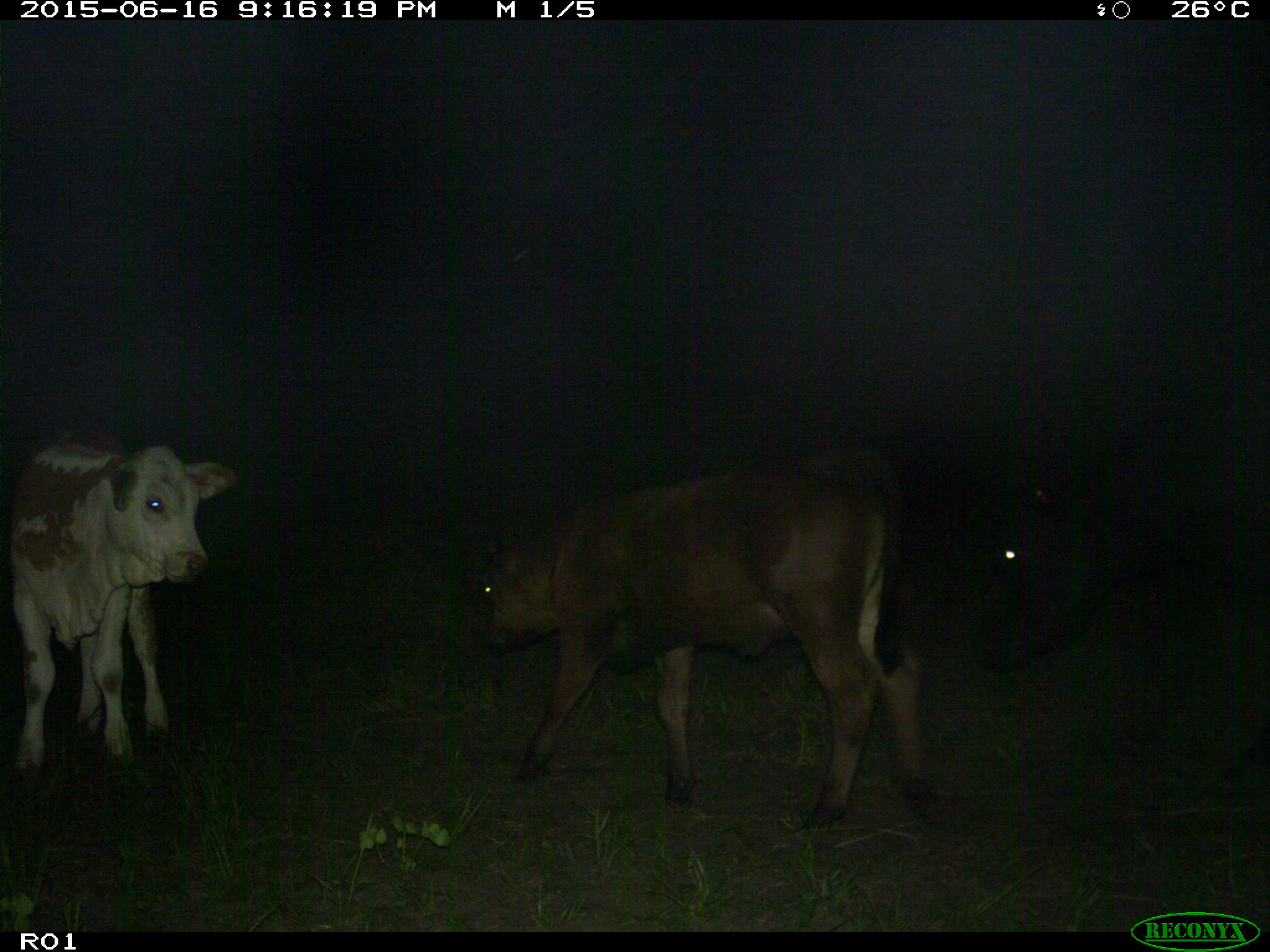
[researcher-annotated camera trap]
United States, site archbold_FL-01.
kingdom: Animalia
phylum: Chordata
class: Mammalia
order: Artiodactyla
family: Bovidae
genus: Bos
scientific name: Bos taurus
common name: domestic cow